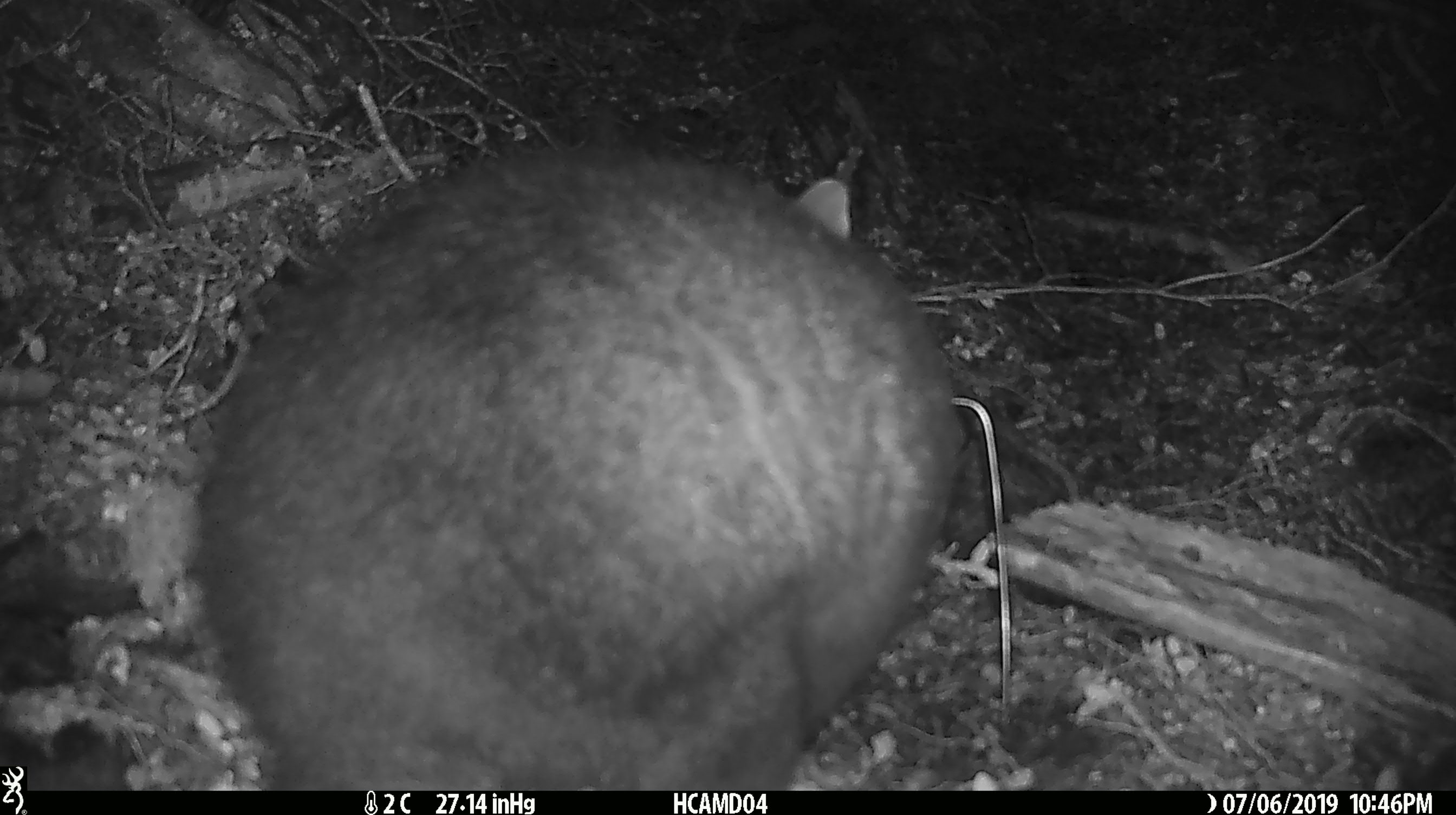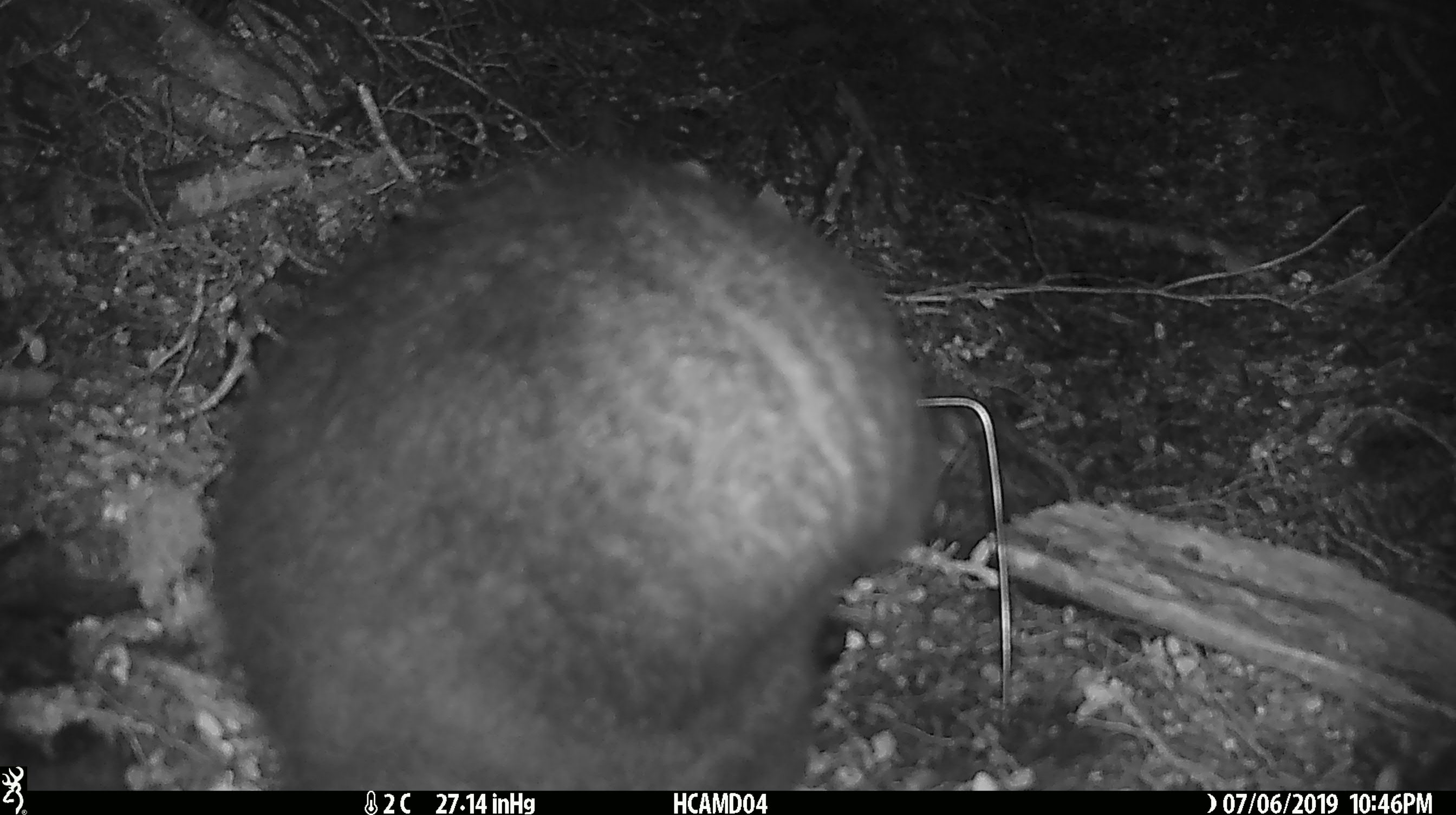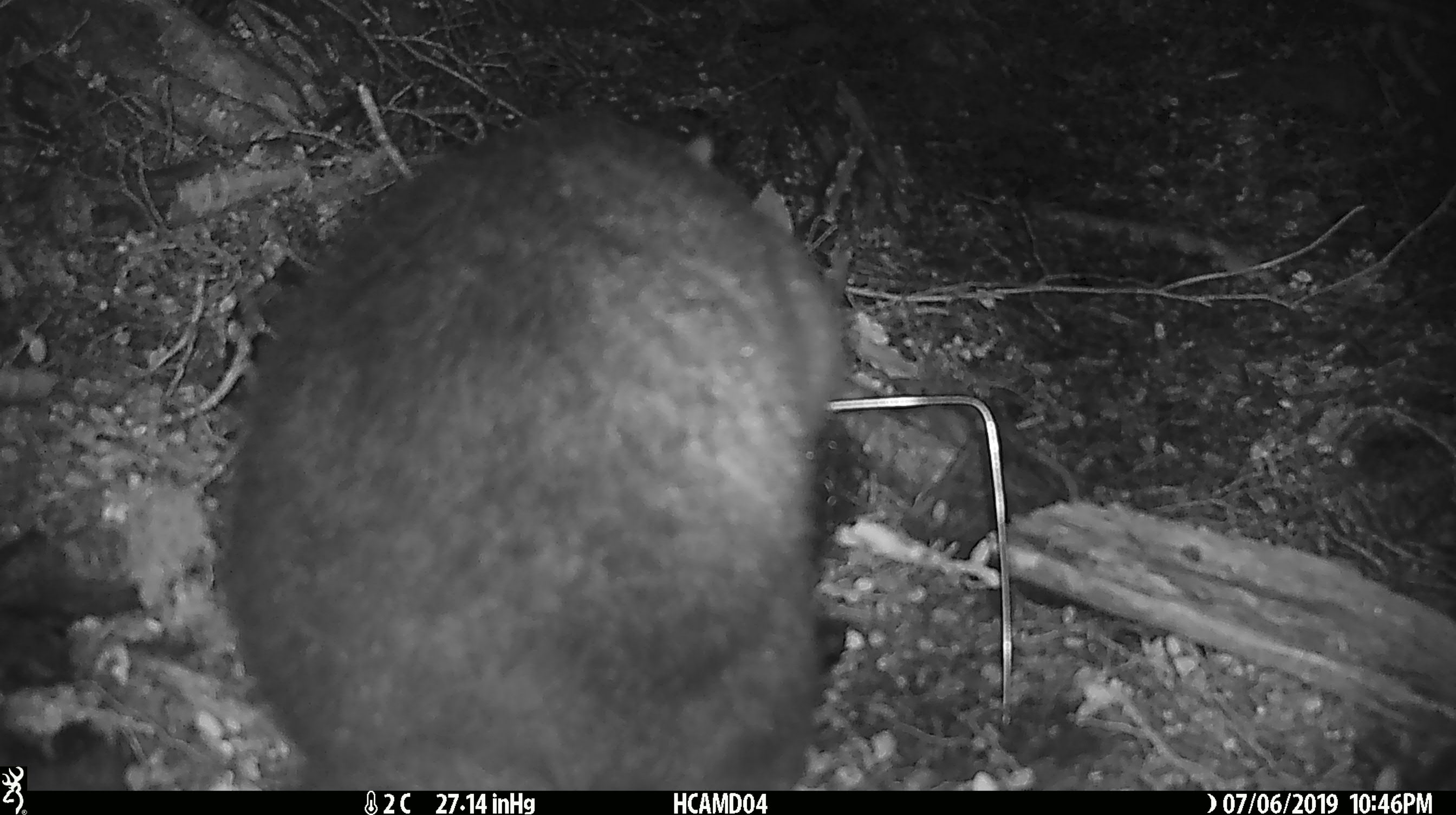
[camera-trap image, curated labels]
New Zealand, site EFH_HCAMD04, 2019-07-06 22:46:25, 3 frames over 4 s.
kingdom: Animalia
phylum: Chordata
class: Mammalia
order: Diprotodontia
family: Phalangeridae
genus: Trichosurus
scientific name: Trichosurus vulpecula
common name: common brushtail possum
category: possum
Possum (common brushtail possum) (Trichosurus vulpecula).